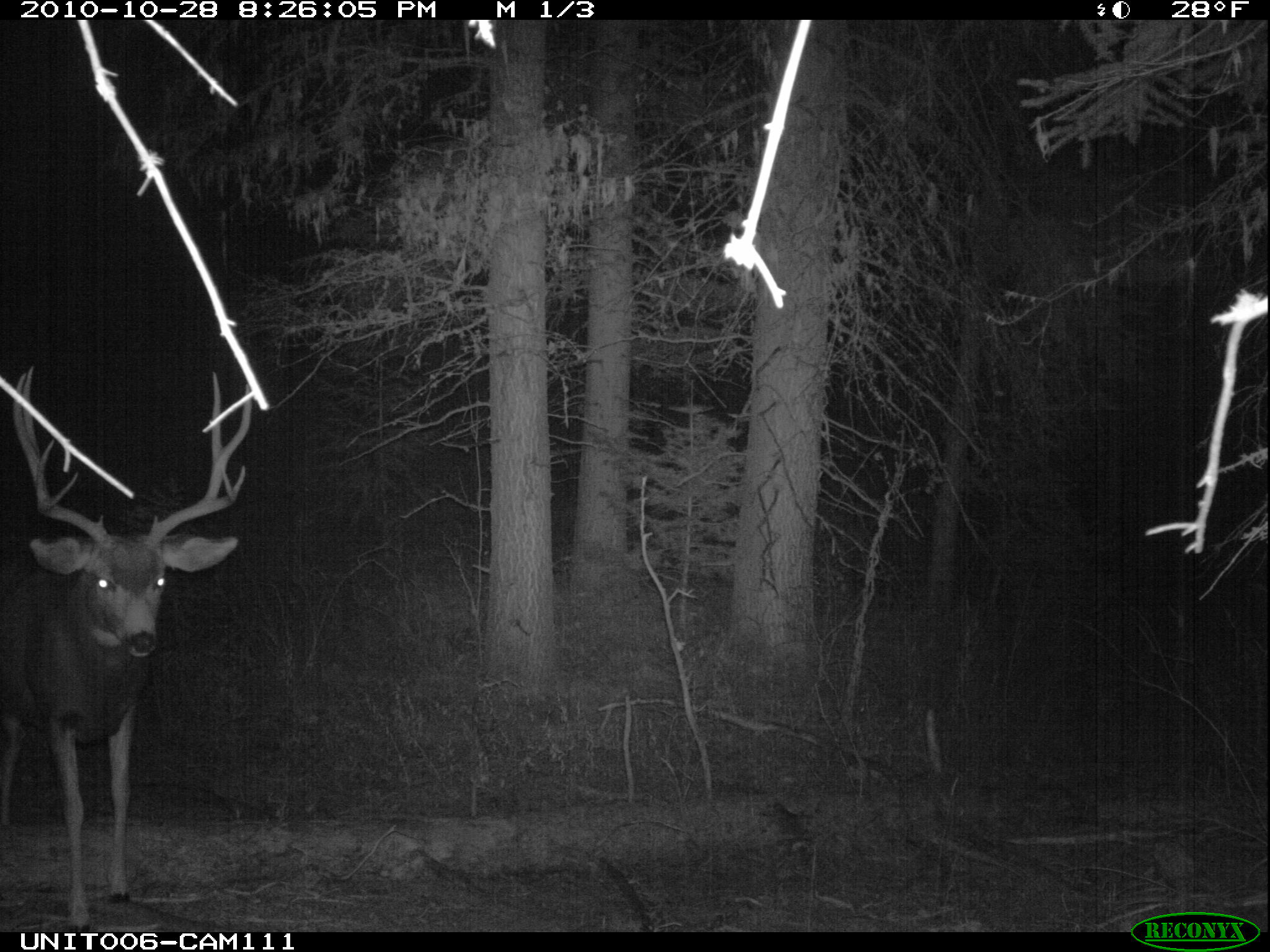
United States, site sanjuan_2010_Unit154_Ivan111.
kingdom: Animalia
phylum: Chordata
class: Mammalia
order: Artiodactyla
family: Cervidae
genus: Odocoileus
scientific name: Odocoileus hemionus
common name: mule deer